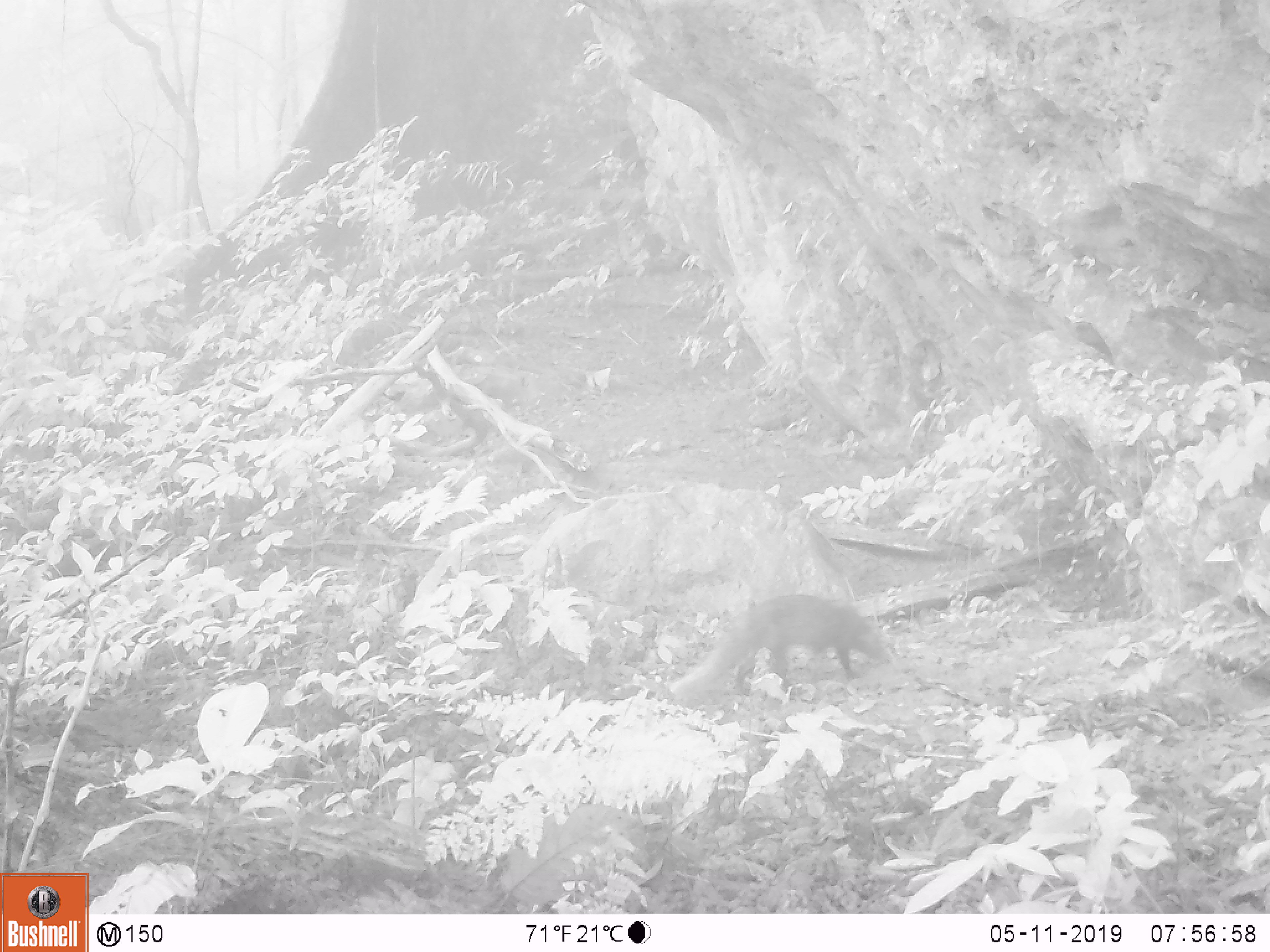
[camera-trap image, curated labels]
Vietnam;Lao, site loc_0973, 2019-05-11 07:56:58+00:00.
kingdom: Animalia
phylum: Chordata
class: Mammalia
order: Carnivora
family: Herpestidae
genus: Urva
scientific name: Urva urva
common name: crab-eating mongoose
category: crab eating mongoose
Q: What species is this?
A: Crab eating mongoose (crab-eating mongoose) (Urva urva).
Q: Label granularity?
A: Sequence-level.